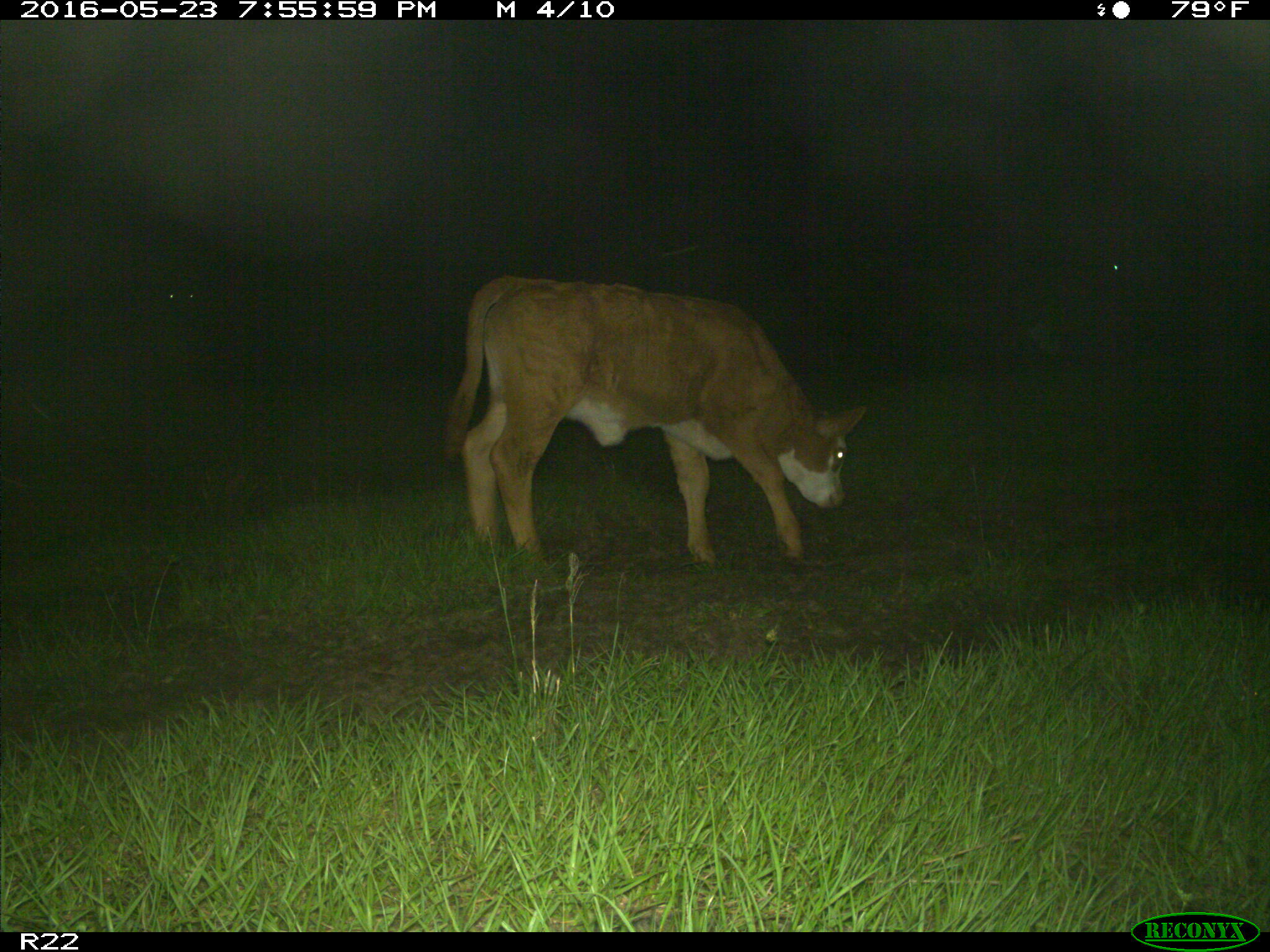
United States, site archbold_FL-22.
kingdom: Animalia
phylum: Chordata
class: Mammalia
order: Artiodactyla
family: Bovidae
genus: Bos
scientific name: Bos taurus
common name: domestic cow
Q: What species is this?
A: Bos taurus (domestic cow).